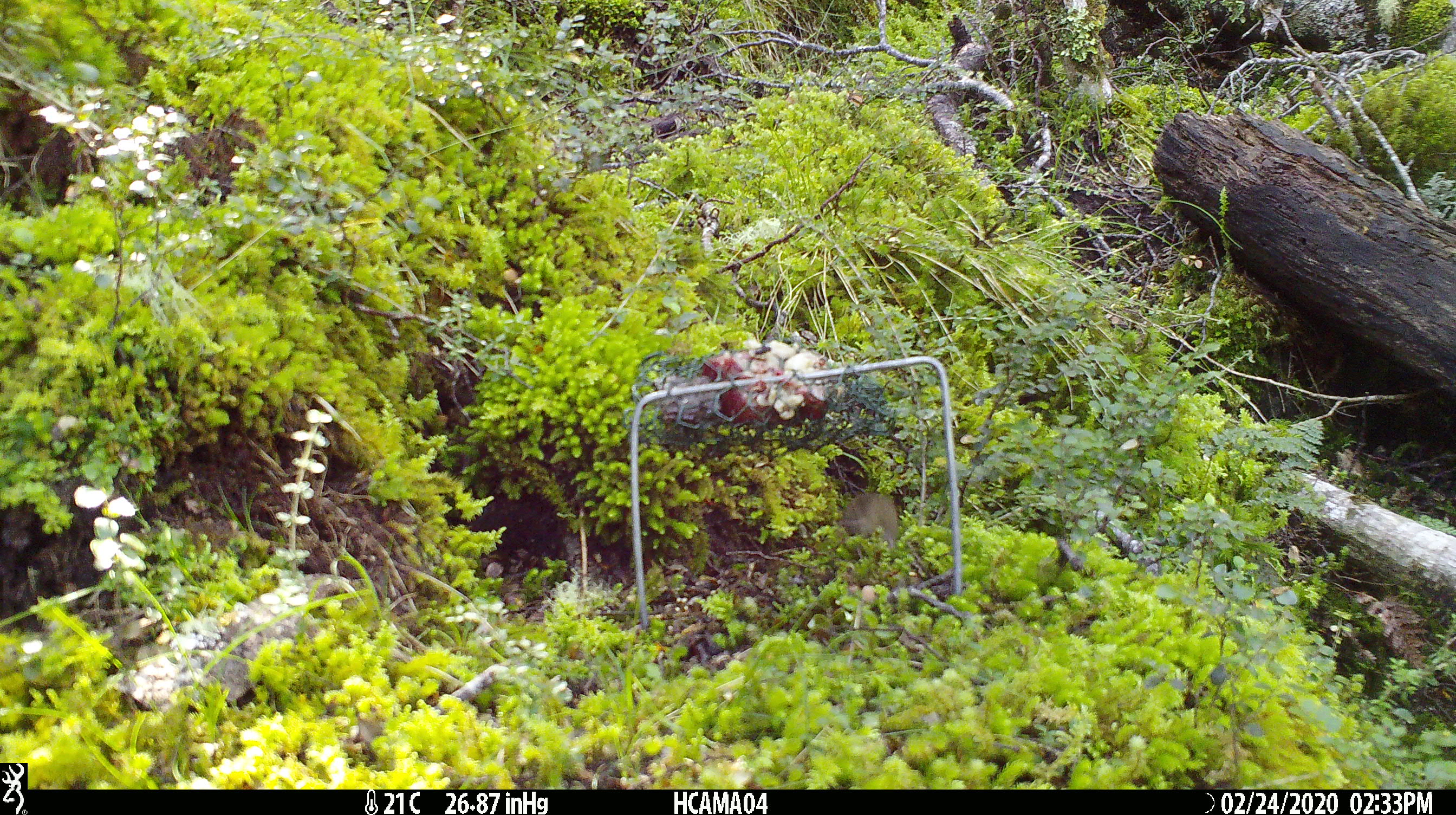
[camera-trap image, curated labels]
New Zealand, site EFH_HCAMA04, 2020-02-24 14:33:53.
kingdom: Animalia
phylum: Chordata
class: Mammalia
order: Rodentia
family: Muridae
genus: Mus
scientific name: Mus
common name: mouse